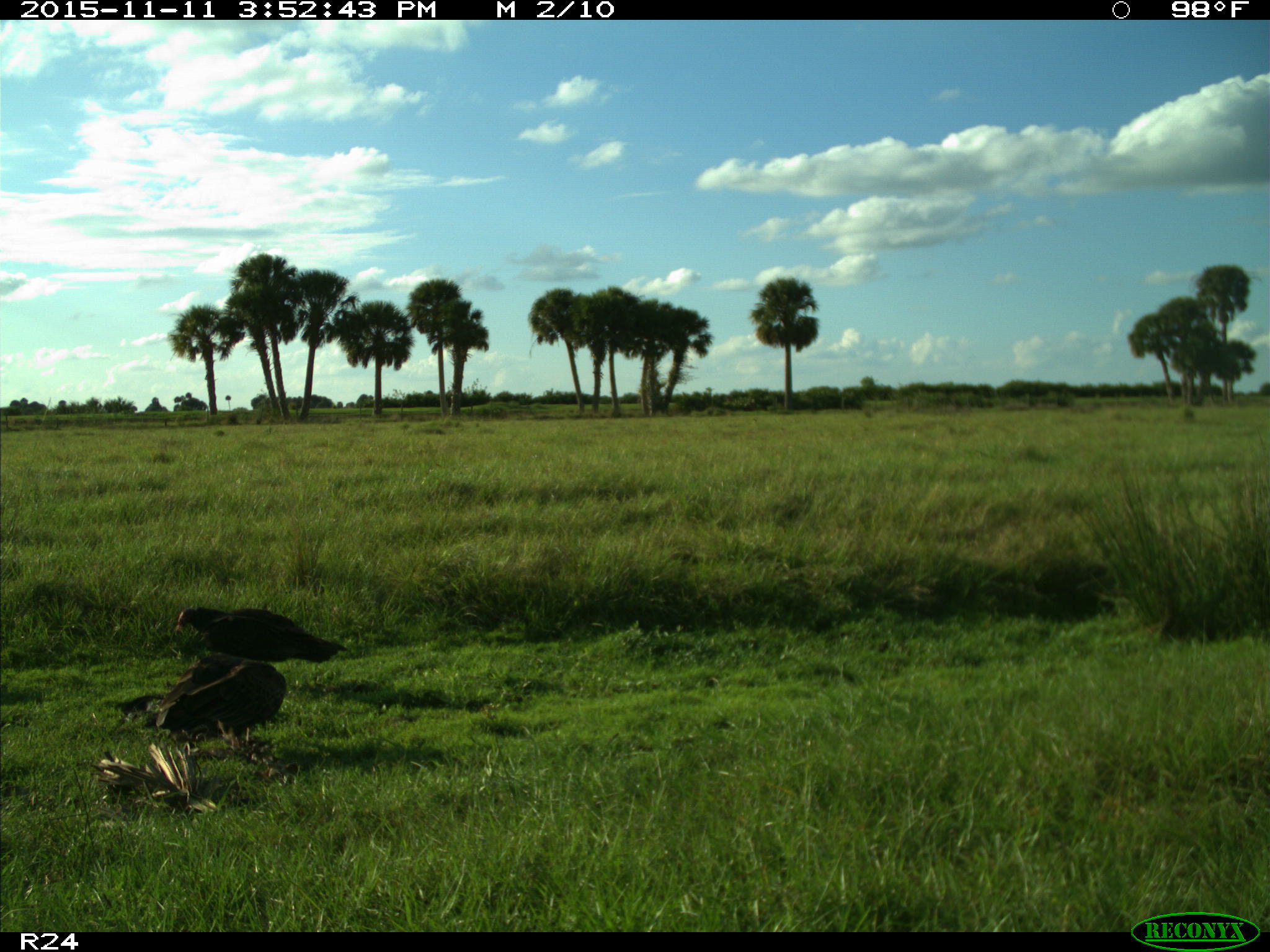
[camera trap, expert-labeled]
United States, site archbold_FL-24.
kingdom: Animalia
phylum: Chordata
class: Aves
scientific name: Aves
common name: birds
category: unidentified bird